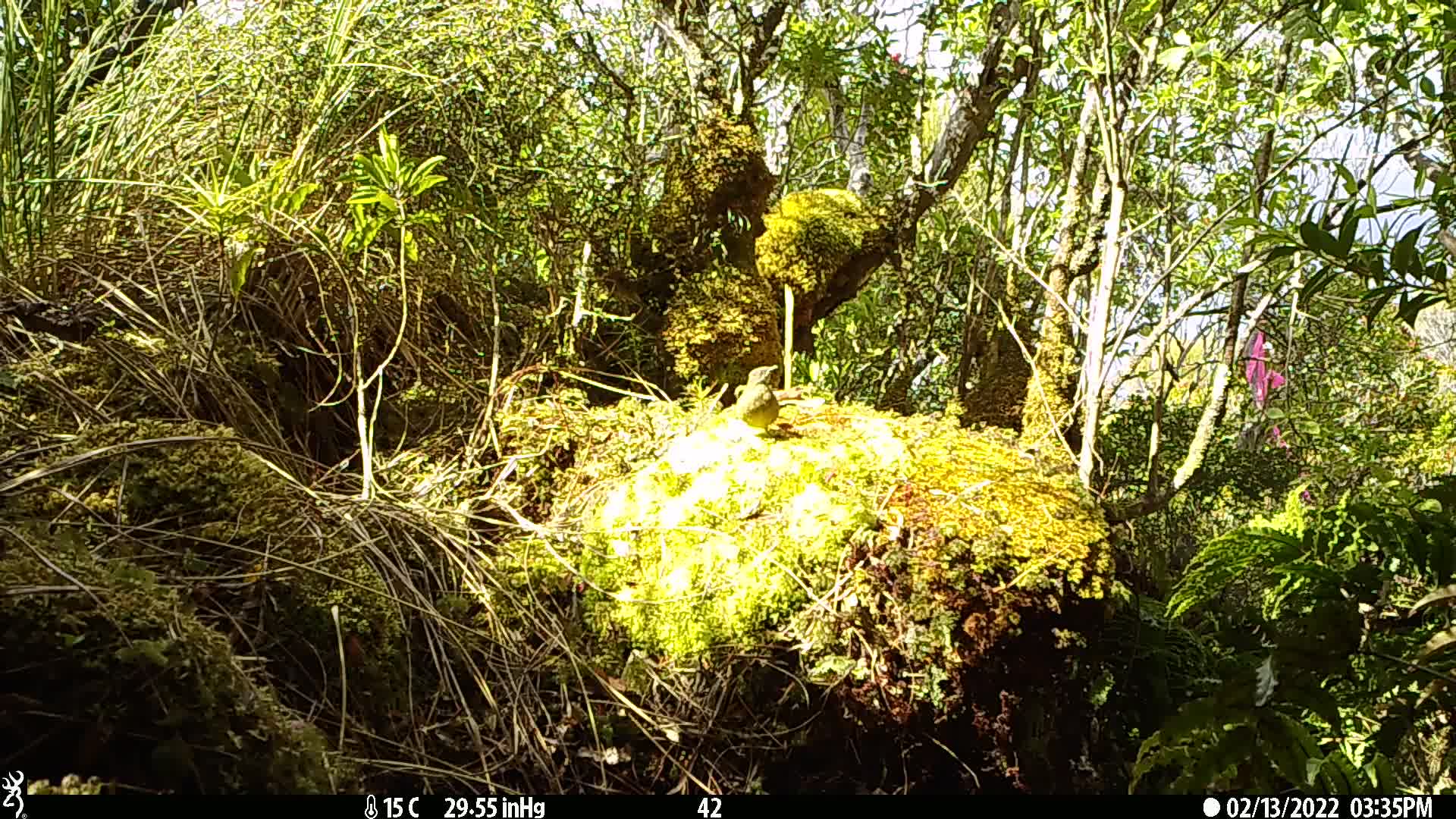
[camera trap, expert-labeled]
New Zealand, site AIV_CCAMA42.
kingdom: Animalia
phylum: Chordata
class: Aves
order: Passeriformes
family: Meliphagidae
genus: Anthornis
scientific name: Anthornis melanura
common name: new zealand bellbird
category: bellbird